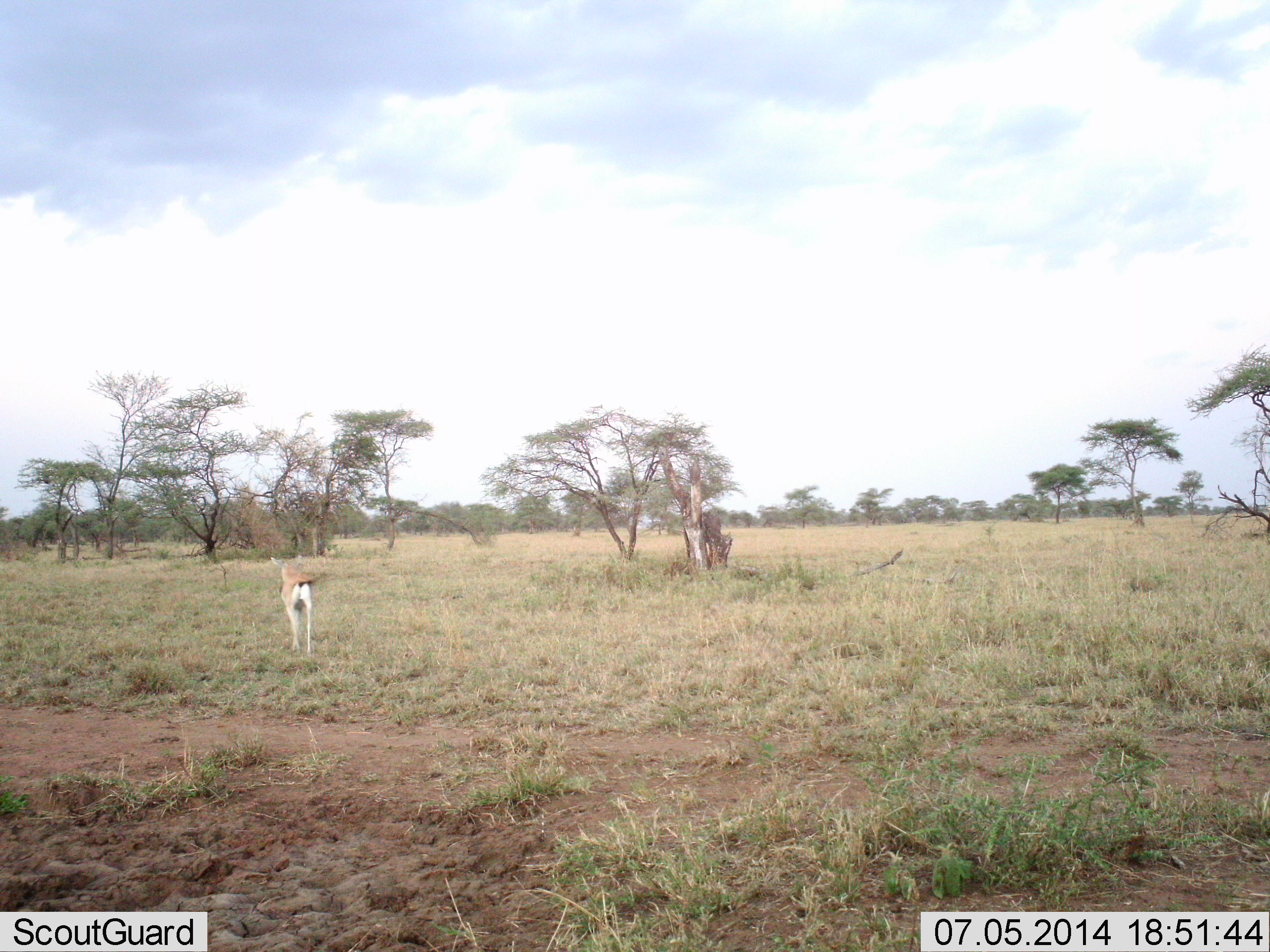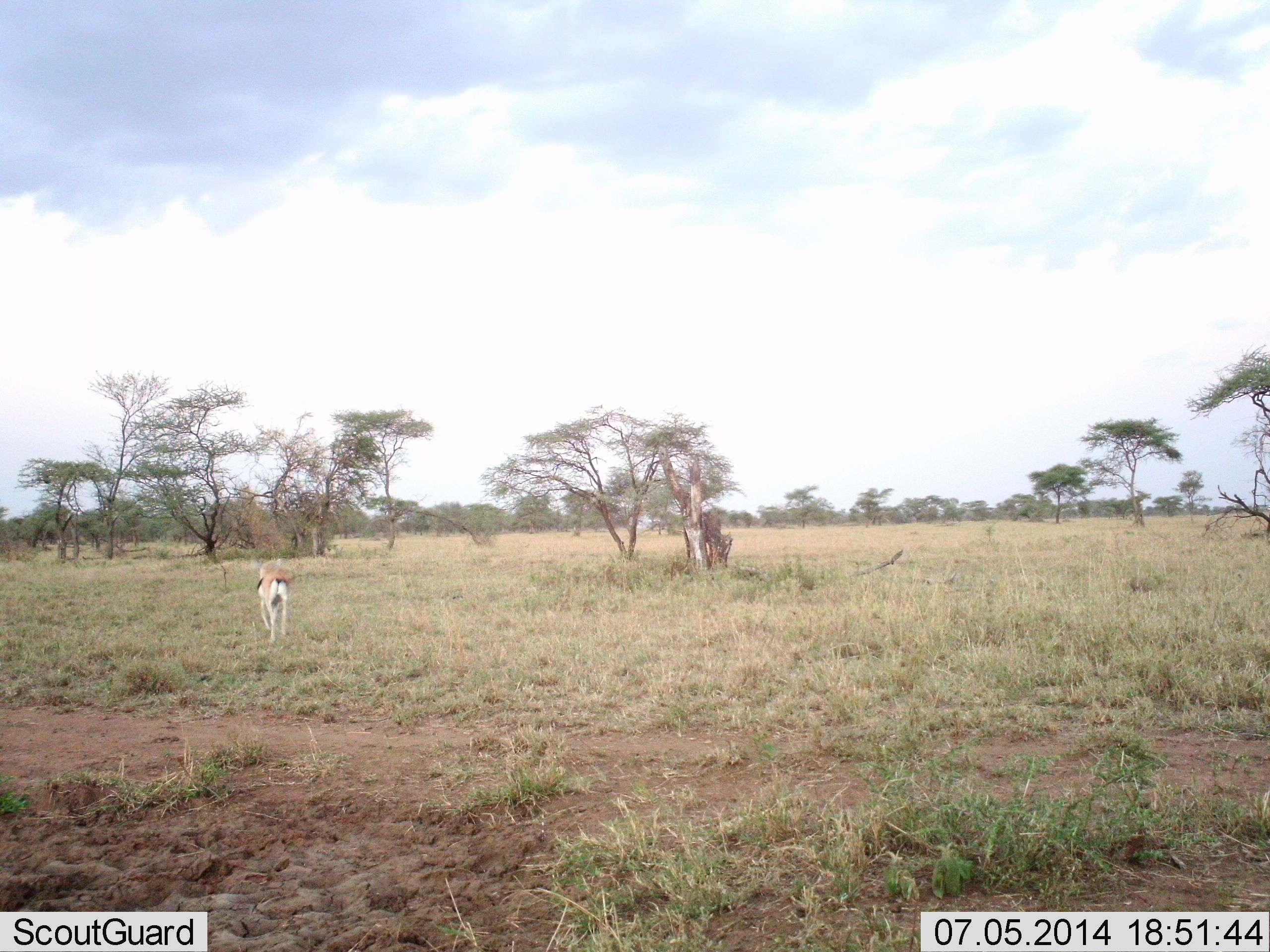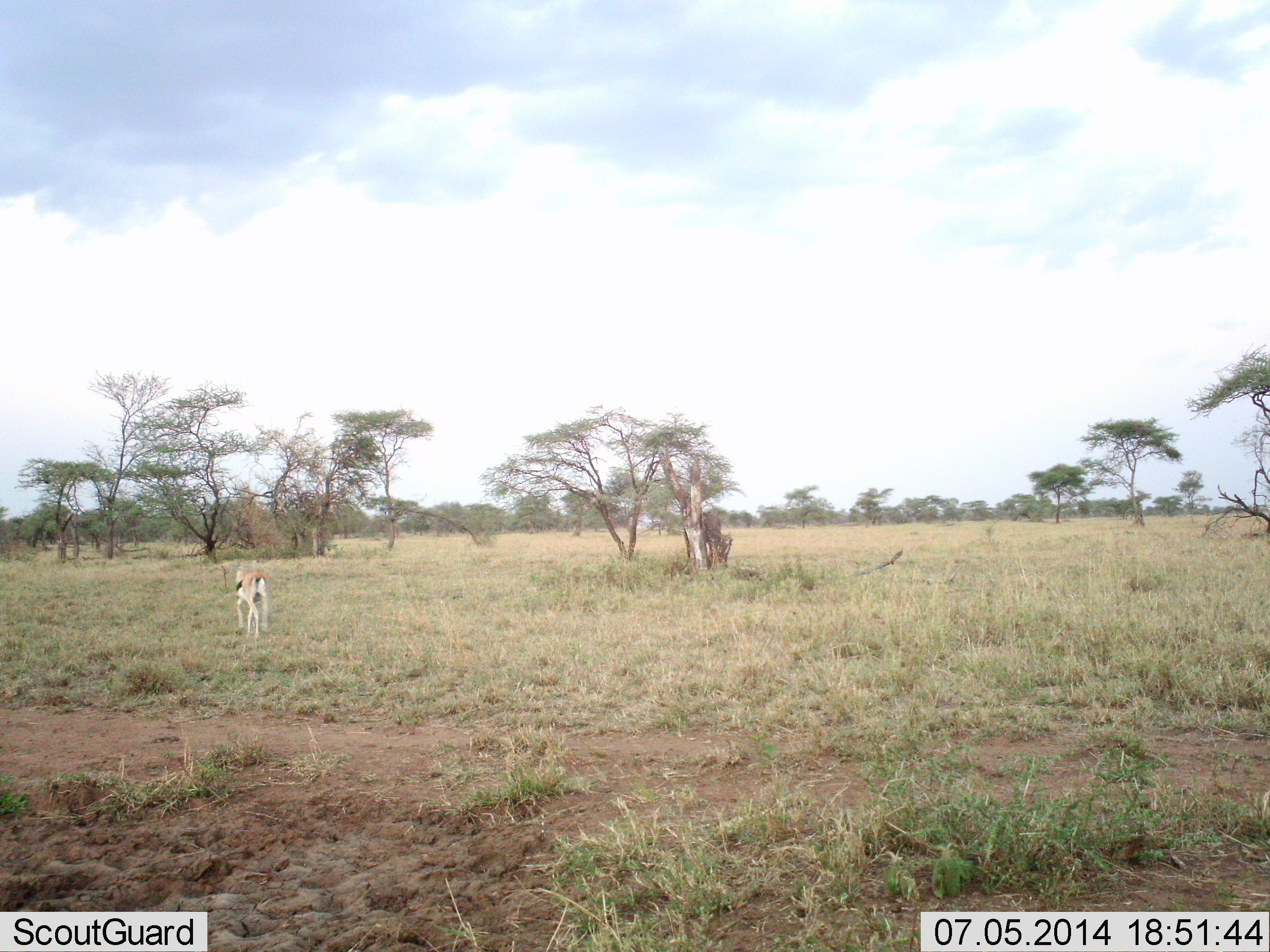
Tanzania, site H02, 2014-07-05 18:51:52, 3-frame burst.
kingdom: Animalia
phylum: Chordata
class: Mammalia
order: Artiodactyla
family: Bovidae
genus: Eudorcas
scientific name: Eudorcas thomsonii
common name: thomson's gazelle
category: gazellethomsons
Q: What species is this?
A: Gazellethomsons (thomson's gazelle) (Eudorcas thomsonii).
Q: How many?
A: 1.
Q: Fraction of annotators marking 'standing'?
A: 10%.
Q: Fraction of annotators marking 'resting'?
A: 0%.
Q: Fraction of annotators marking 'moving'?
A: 100%.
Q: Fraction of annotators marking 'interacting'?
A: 0%.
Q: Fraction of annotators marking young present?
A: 0%.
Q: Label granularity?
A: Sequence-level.